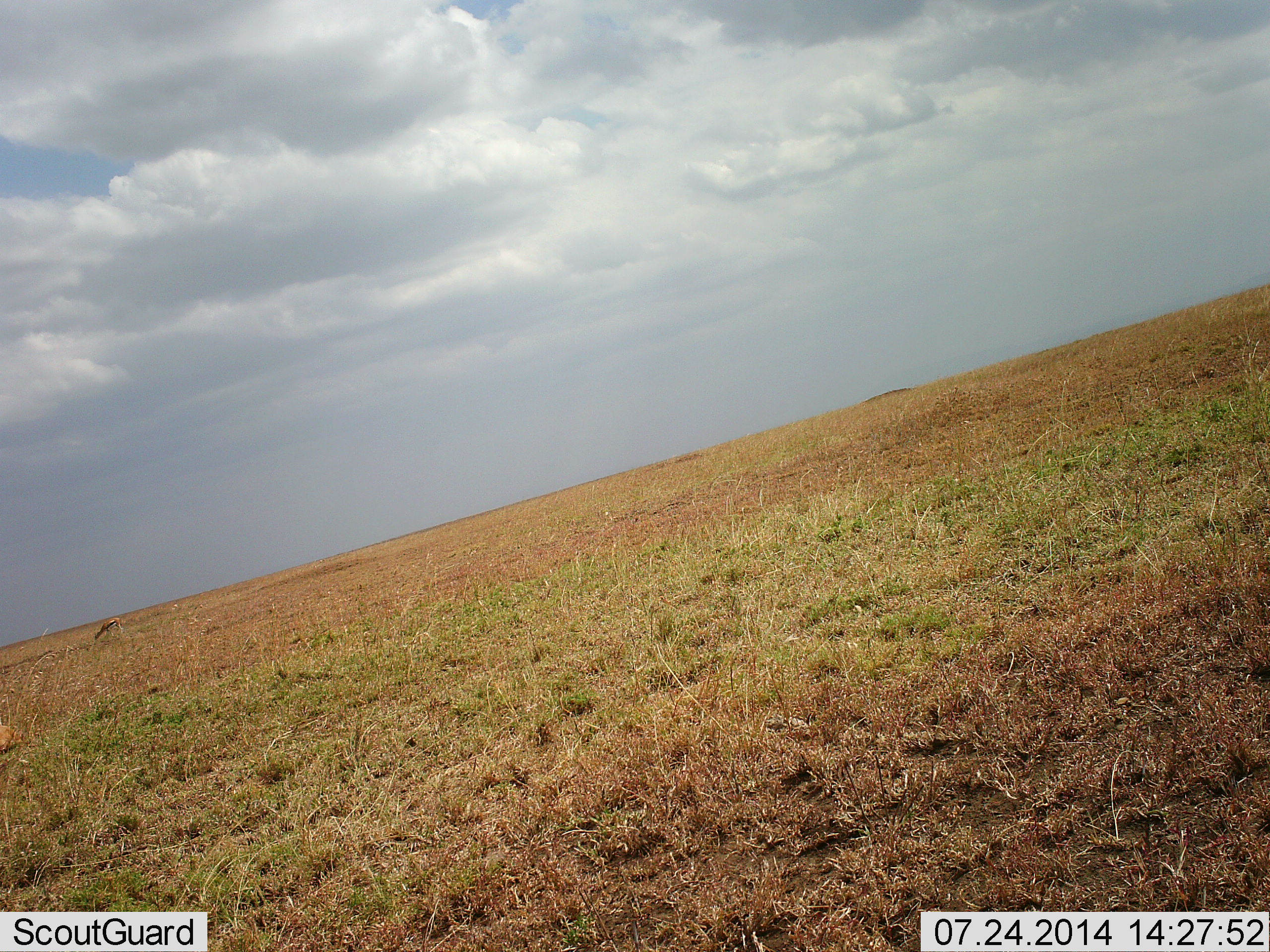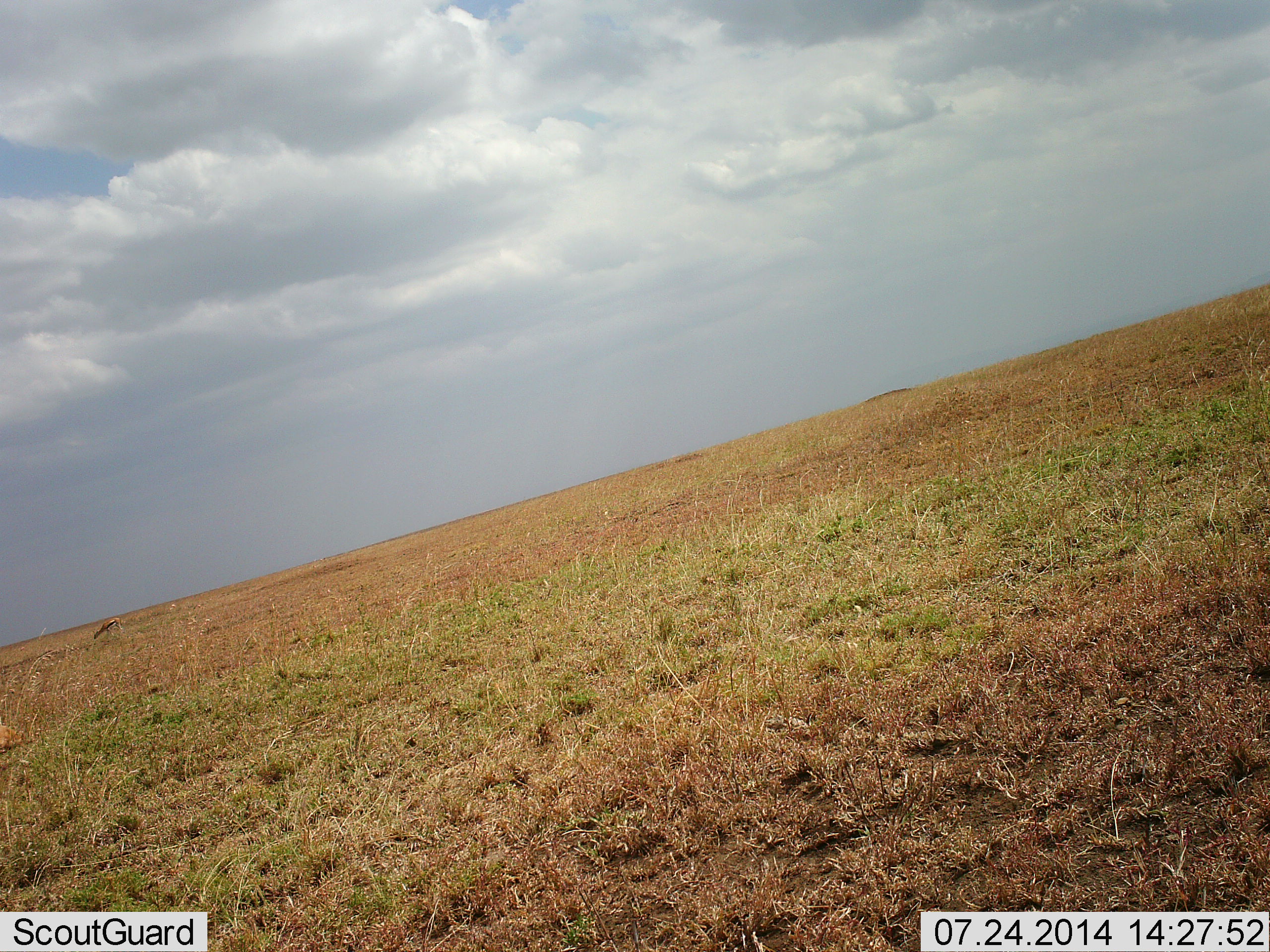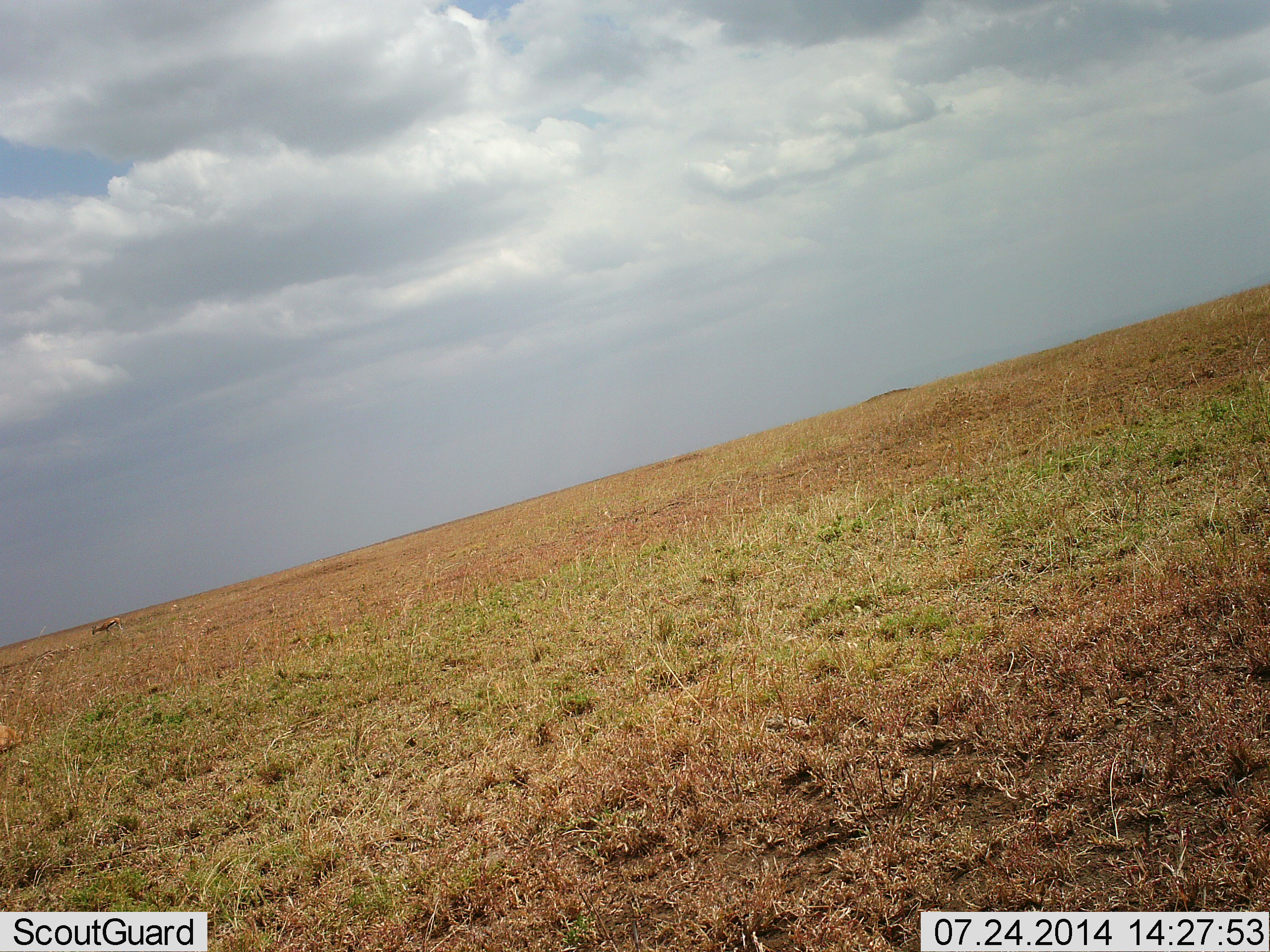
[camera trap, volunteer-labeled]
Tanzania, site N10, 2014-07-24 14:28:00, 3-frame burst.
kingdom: Animalia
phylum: Chordata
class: Mammalia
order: Artiodactyla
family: Bovidae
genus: Eudorcas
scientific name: Eudorcas thomsonii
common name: thomson's gazelle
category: gazellethomsons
Gazellethomsons (thomson's gazelle) (Eudorcas thomsonii), count 1. Behavior (volunteer vote fractions): standing 22%, resting 0%, moving 0%, interacting 0%. Young present (vote fraction): 0%. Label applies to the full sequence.